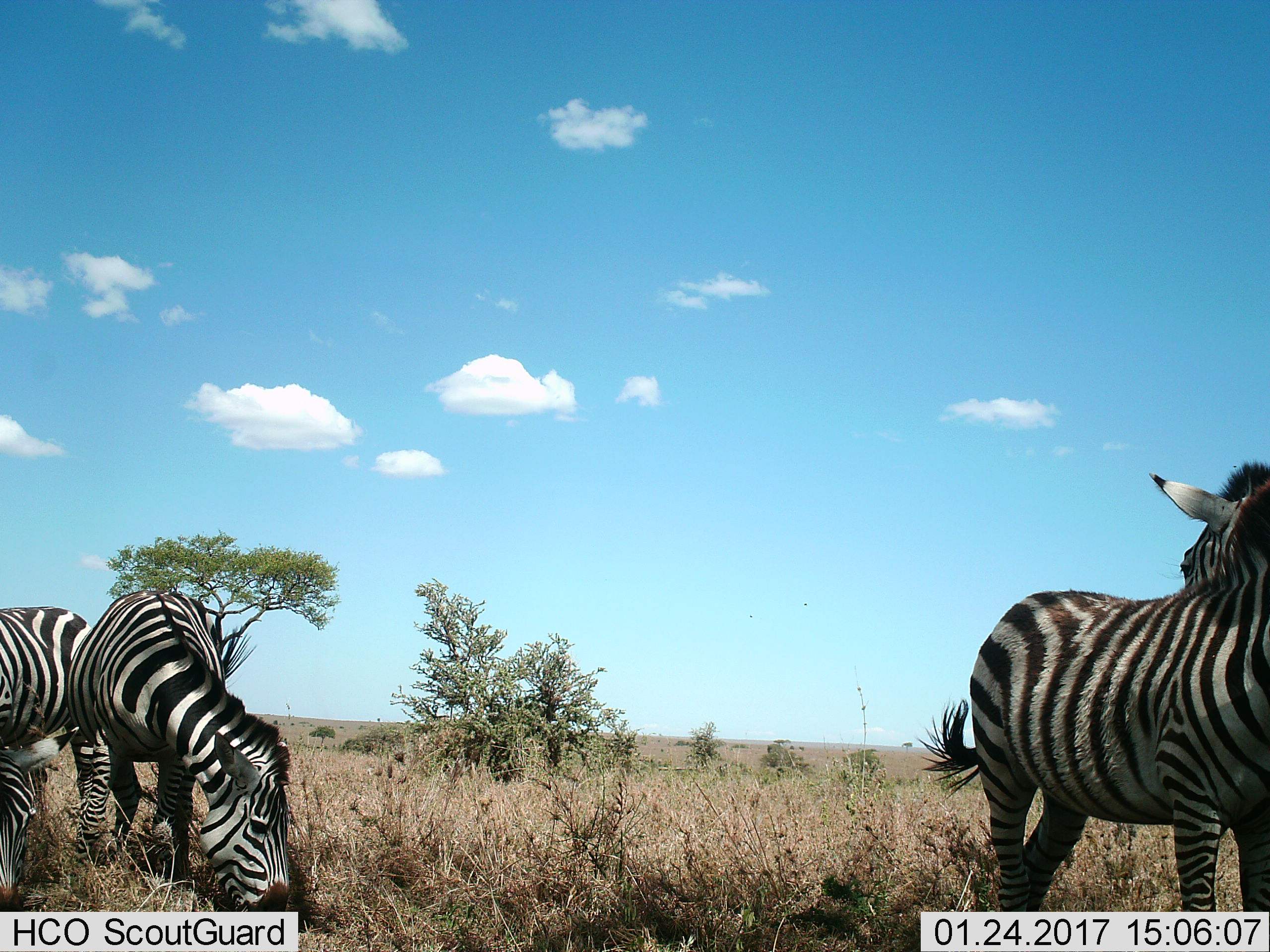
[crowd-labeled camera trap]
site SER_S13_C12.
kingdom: Animalia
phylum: Chordata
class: Mammalia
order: Perissodactyla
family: Equidae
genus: Equus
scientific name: Equus quagga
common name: plains zebra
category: zebraplains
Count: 3.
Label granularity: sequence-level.